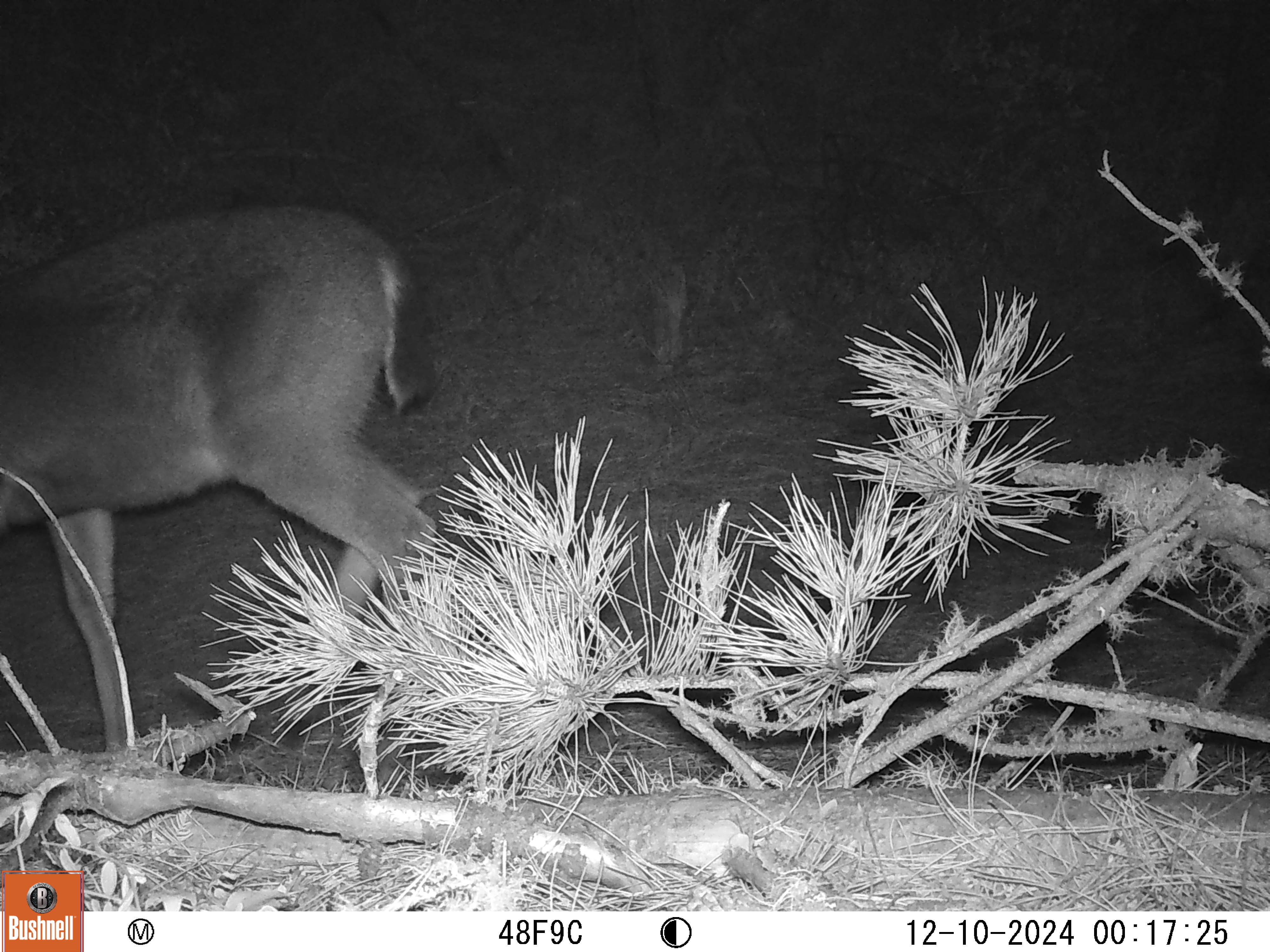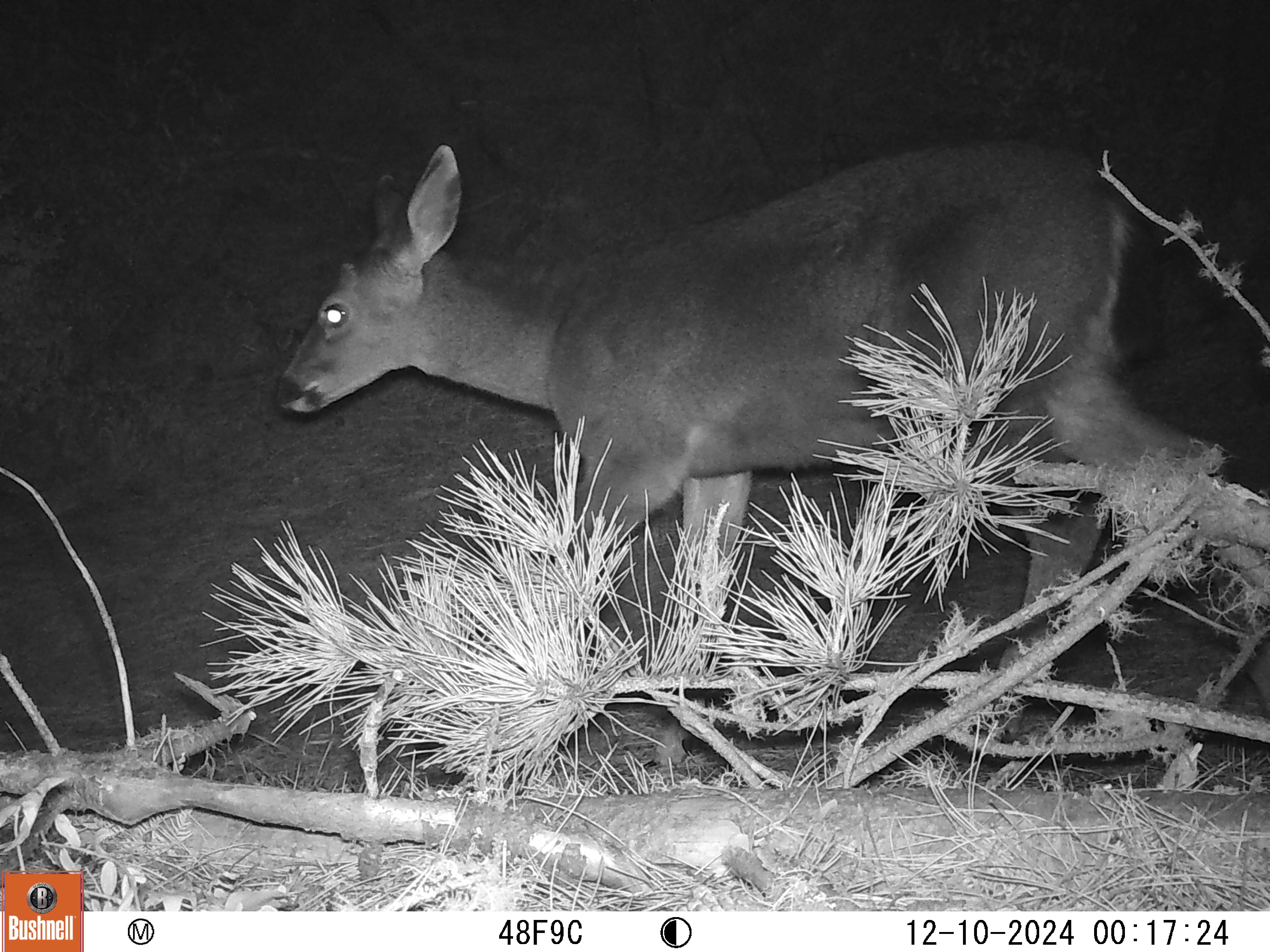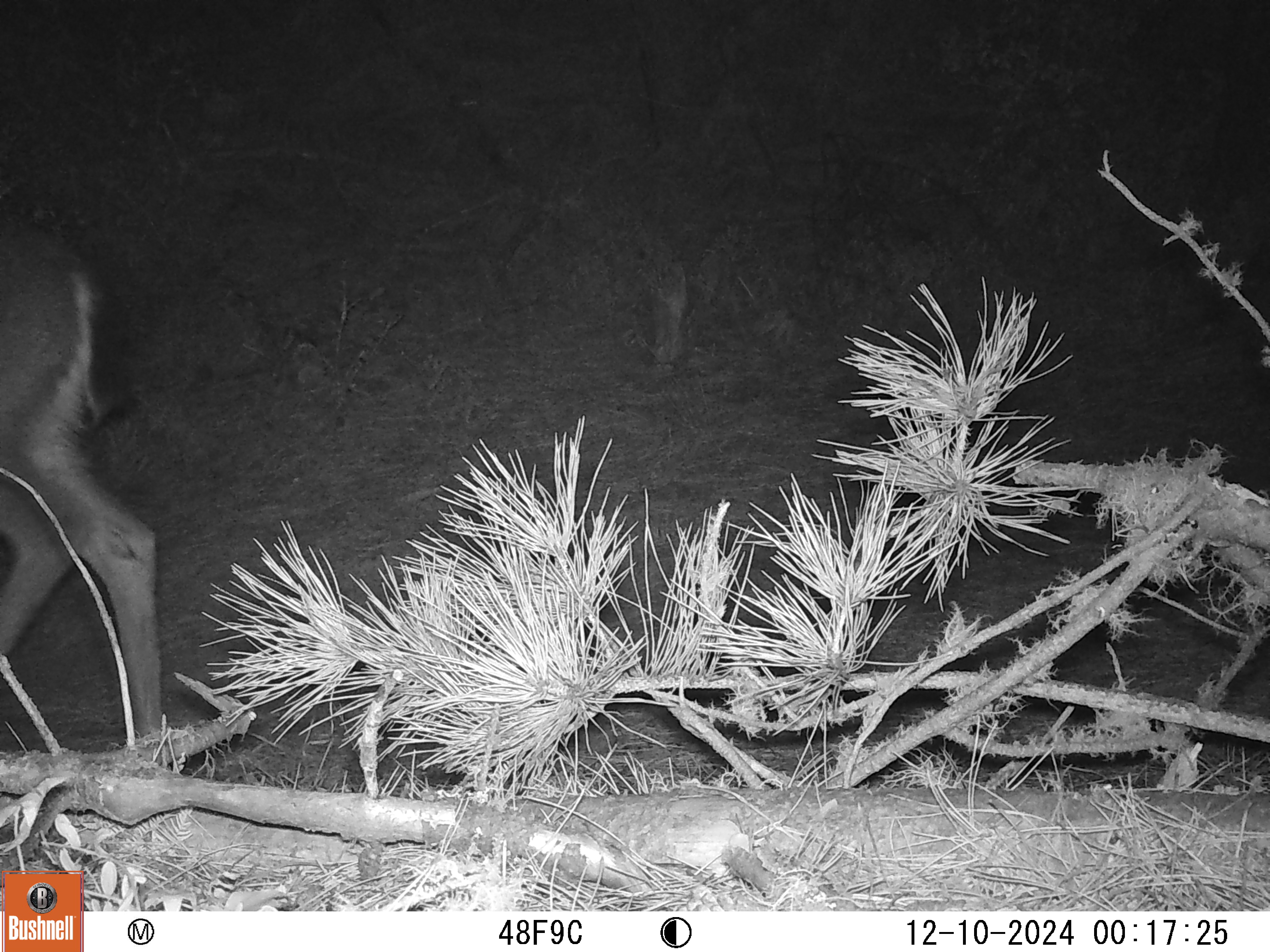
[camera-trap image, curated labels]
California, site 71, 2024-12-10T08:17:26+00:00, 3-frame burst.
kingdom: Animalia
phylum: Chordata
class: Mammalia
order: Artiodactyla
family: Cervidae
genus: Odocoileus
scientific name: Odocoileus hemionus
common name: mule deer